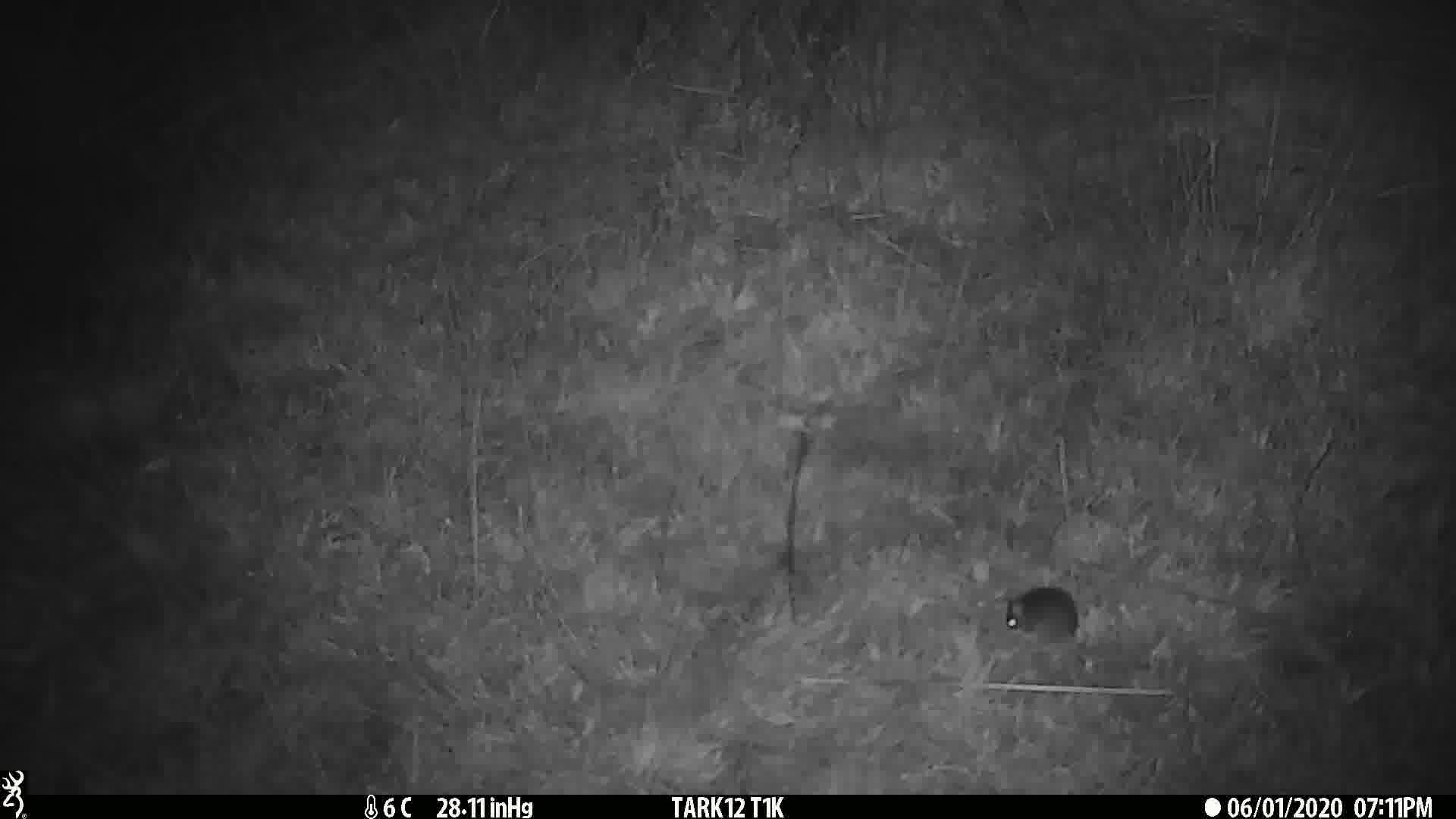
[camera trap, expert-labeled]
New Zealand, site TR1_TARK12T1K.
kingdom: Animalia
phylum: Chordata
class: Mammalia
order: Rodentia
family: Muridae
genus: Mus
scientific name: Mus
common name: mouse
Mouse (Mus).